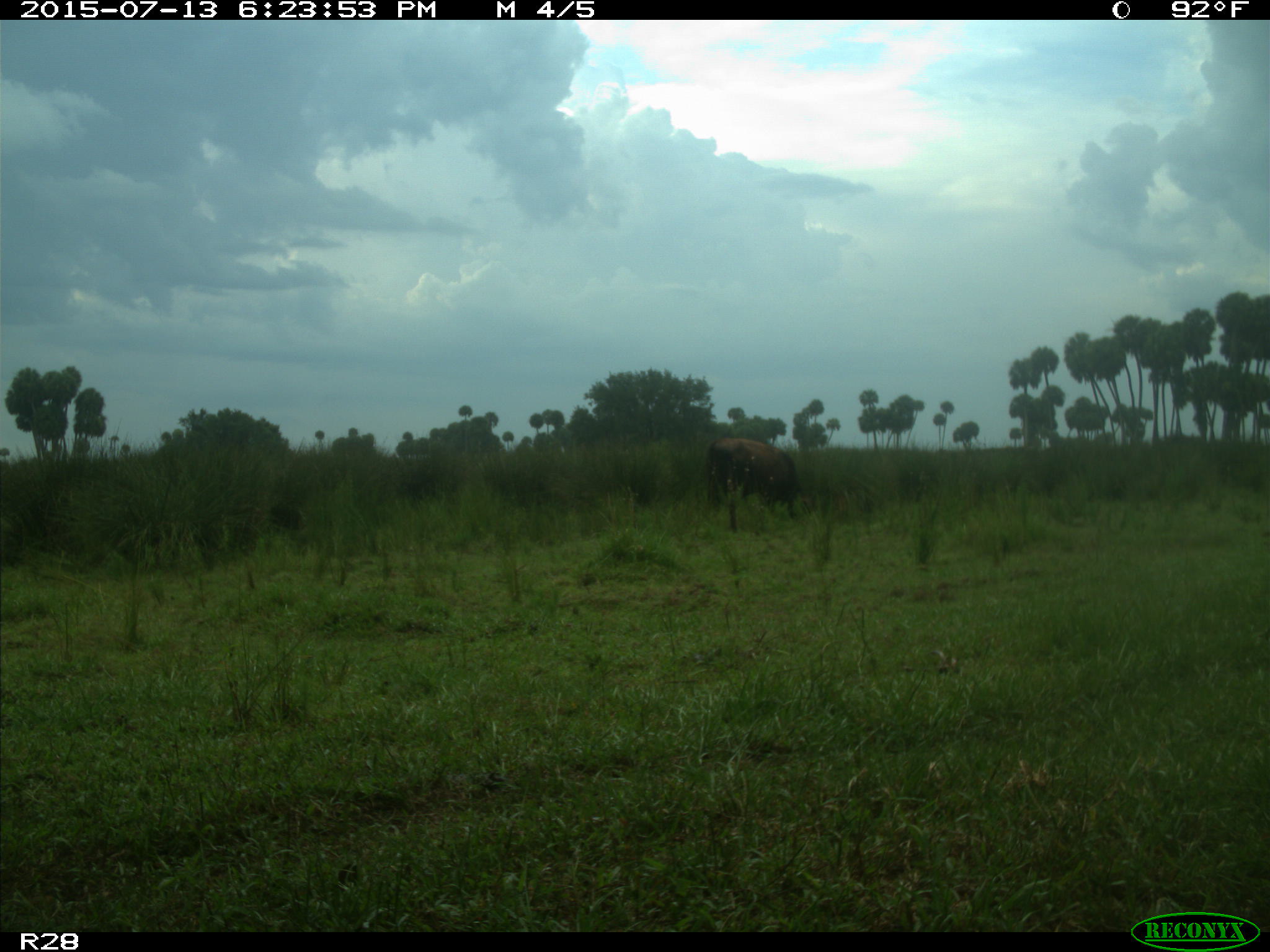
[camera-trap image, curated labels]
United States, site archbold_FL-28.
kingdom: Animalia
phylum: Chordata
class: Mammalia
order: Artiodactyla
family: Bovidae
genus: Bos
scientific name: Bos taurus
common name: domestic cow